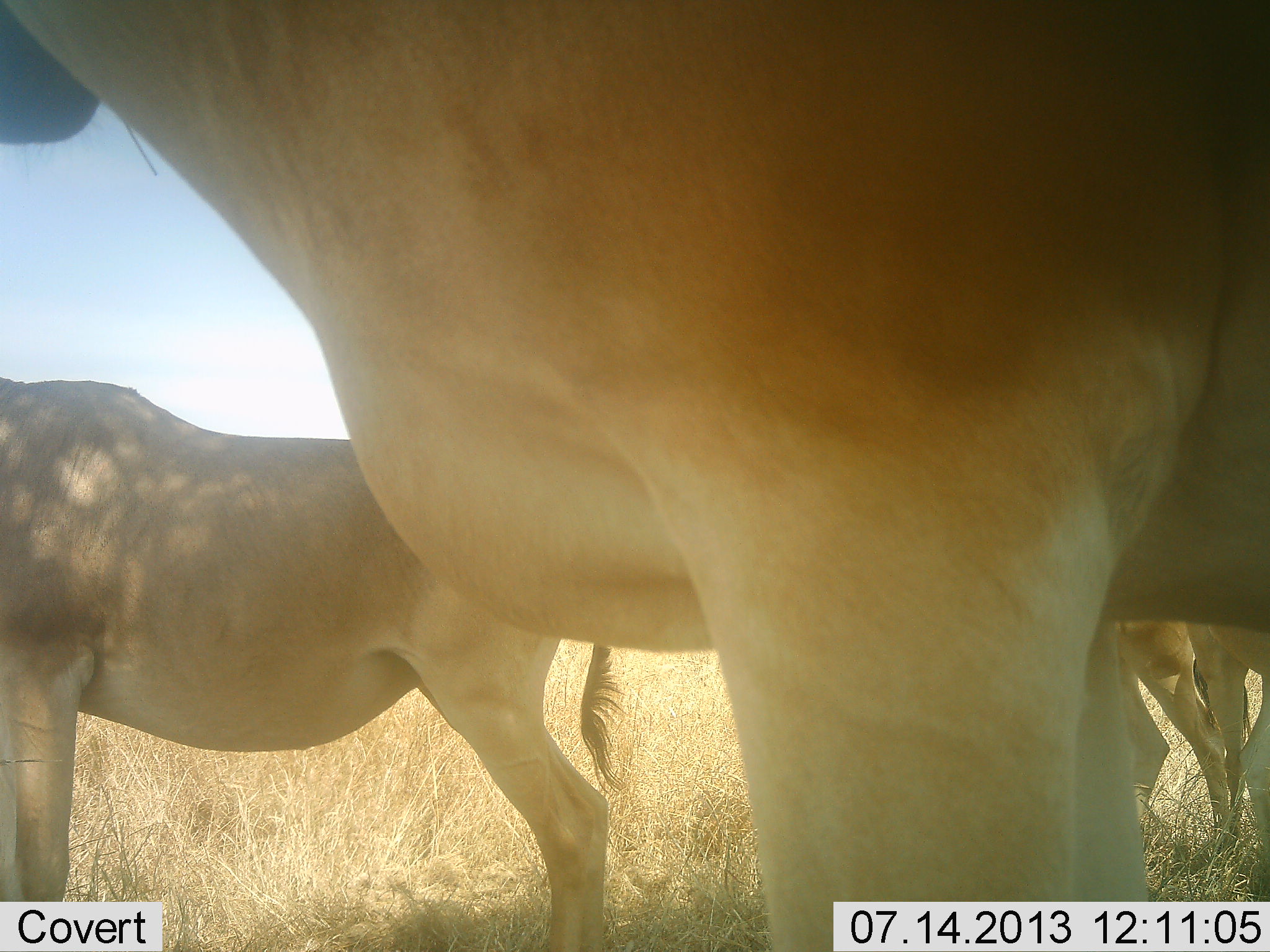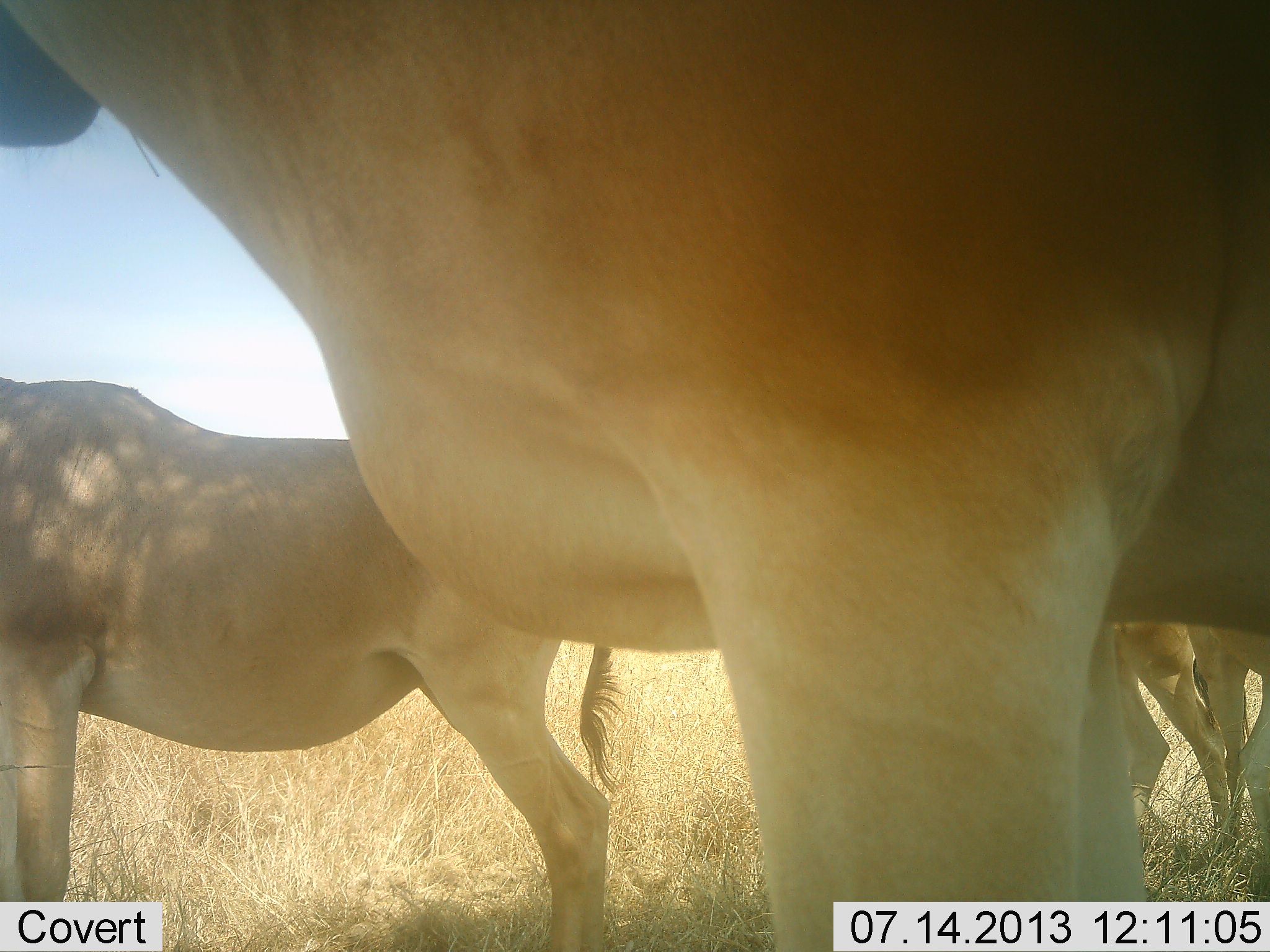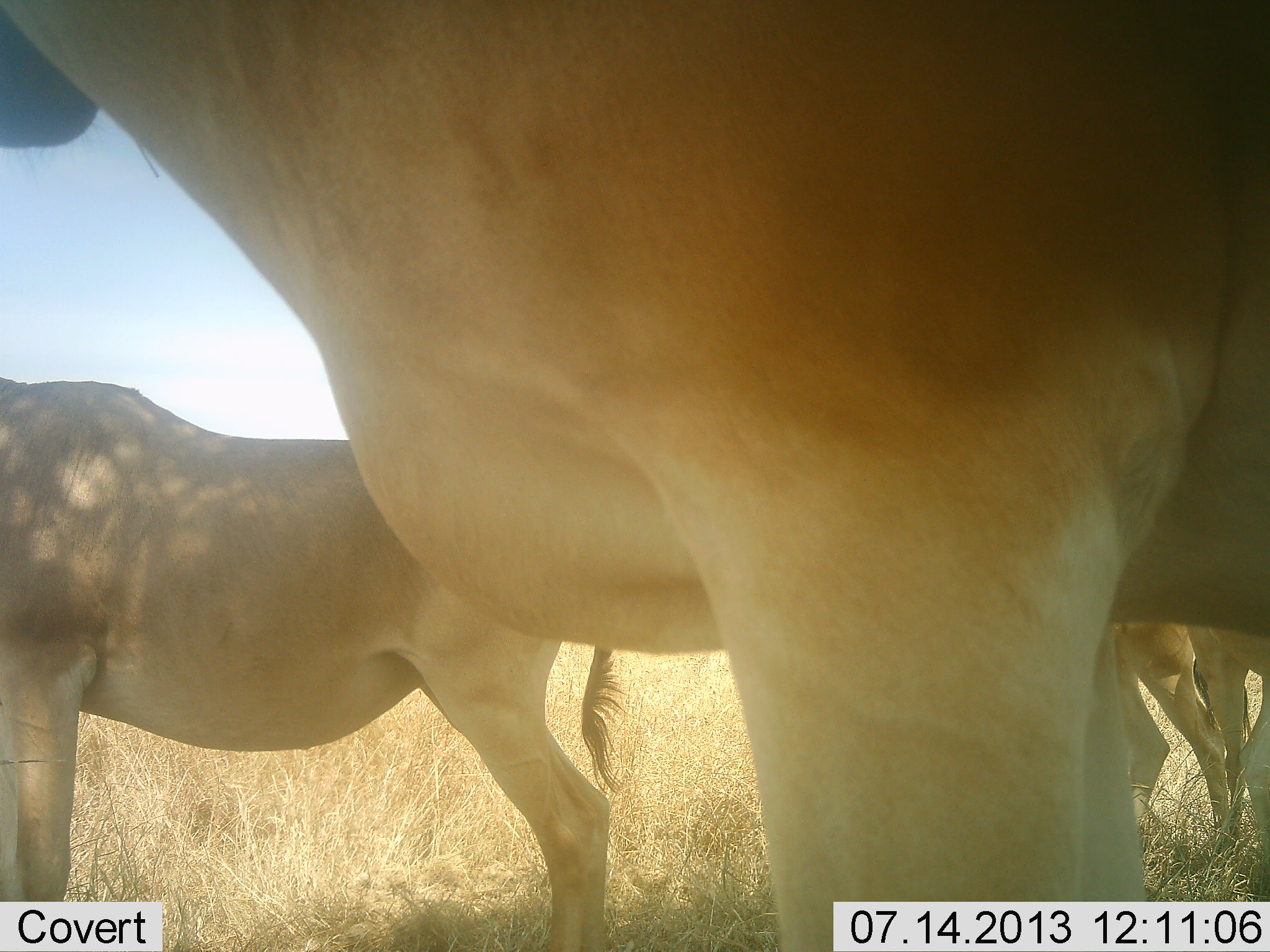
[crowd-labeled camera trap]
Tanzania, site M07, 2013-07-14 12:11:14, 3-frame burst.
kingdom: Animalia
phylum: Chordata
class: Mammalia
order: Artiodactyla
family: Bovidae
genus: Alcelaphus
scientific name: Alcelaphus buselaphus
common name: hartebeest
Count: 4.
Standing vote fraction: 100%.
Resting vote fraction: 0%.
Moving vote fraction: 0%.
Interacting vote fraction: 0%.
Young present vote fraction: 10%.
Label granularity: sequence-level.